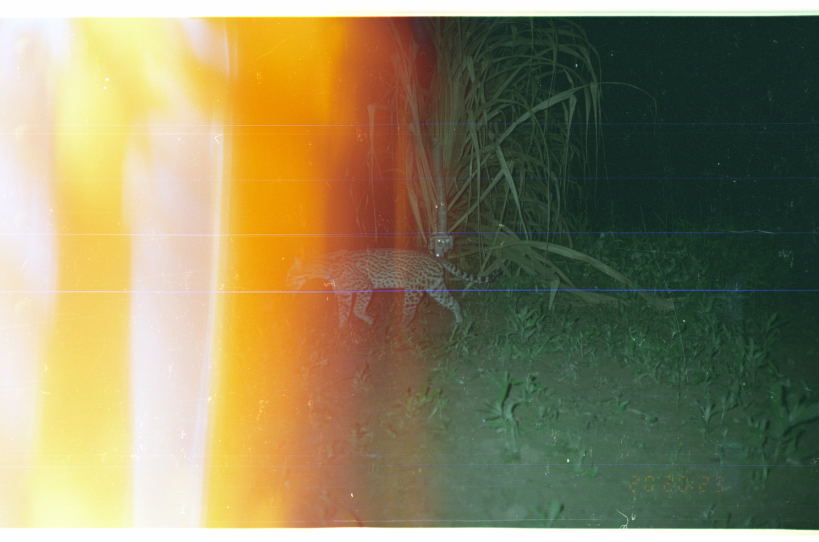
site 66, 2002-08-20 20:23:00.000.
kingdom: Animalia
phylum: Chordata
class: Mammalia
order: Carnivora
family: Felidae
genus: Leopardus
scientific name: Leopardus pardalis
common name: ocelot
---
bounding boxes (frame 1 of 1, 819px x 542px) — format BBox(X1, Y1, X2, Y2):
leopardus pardalis: BBox(282, 246, 502, 332)